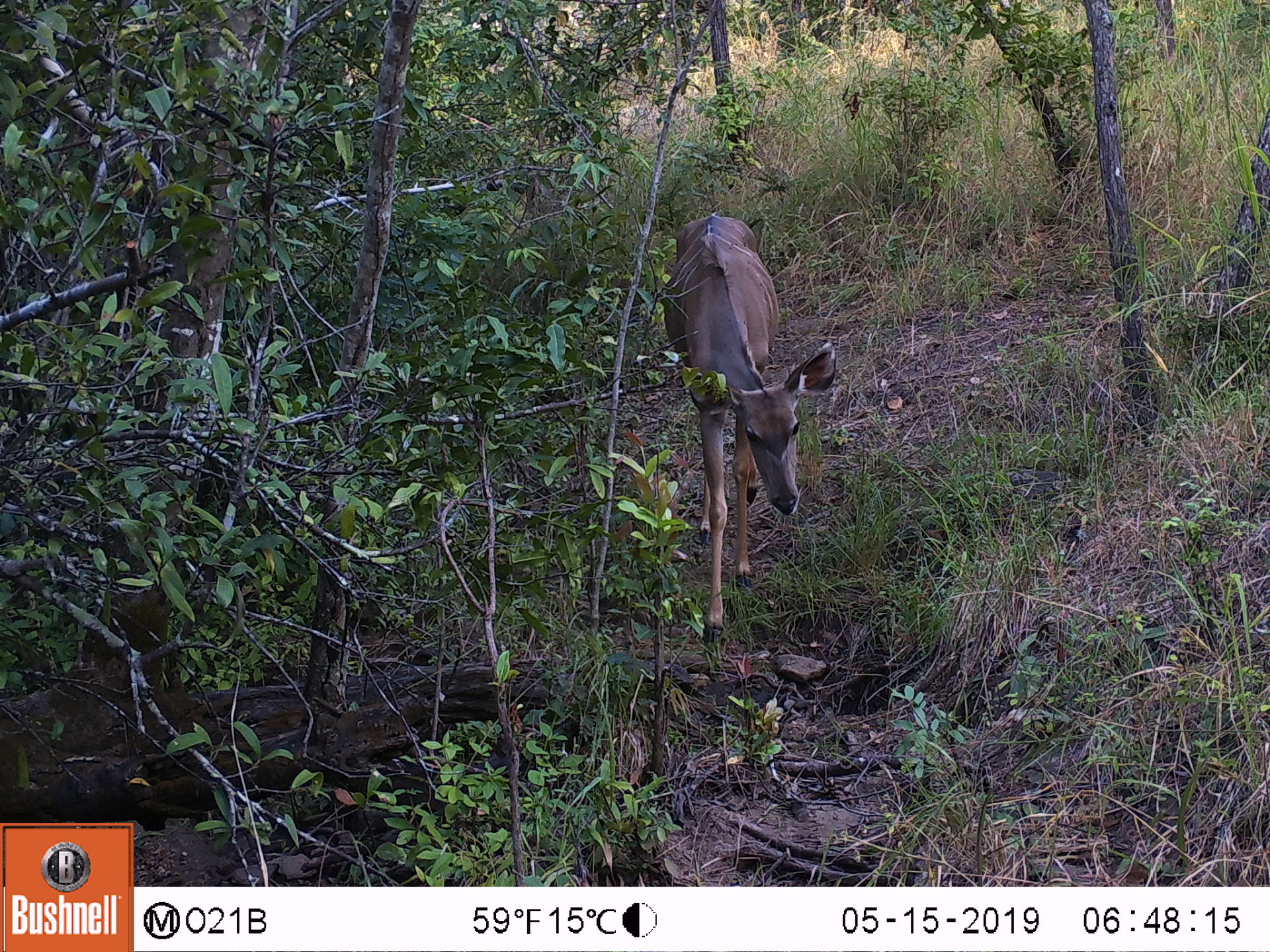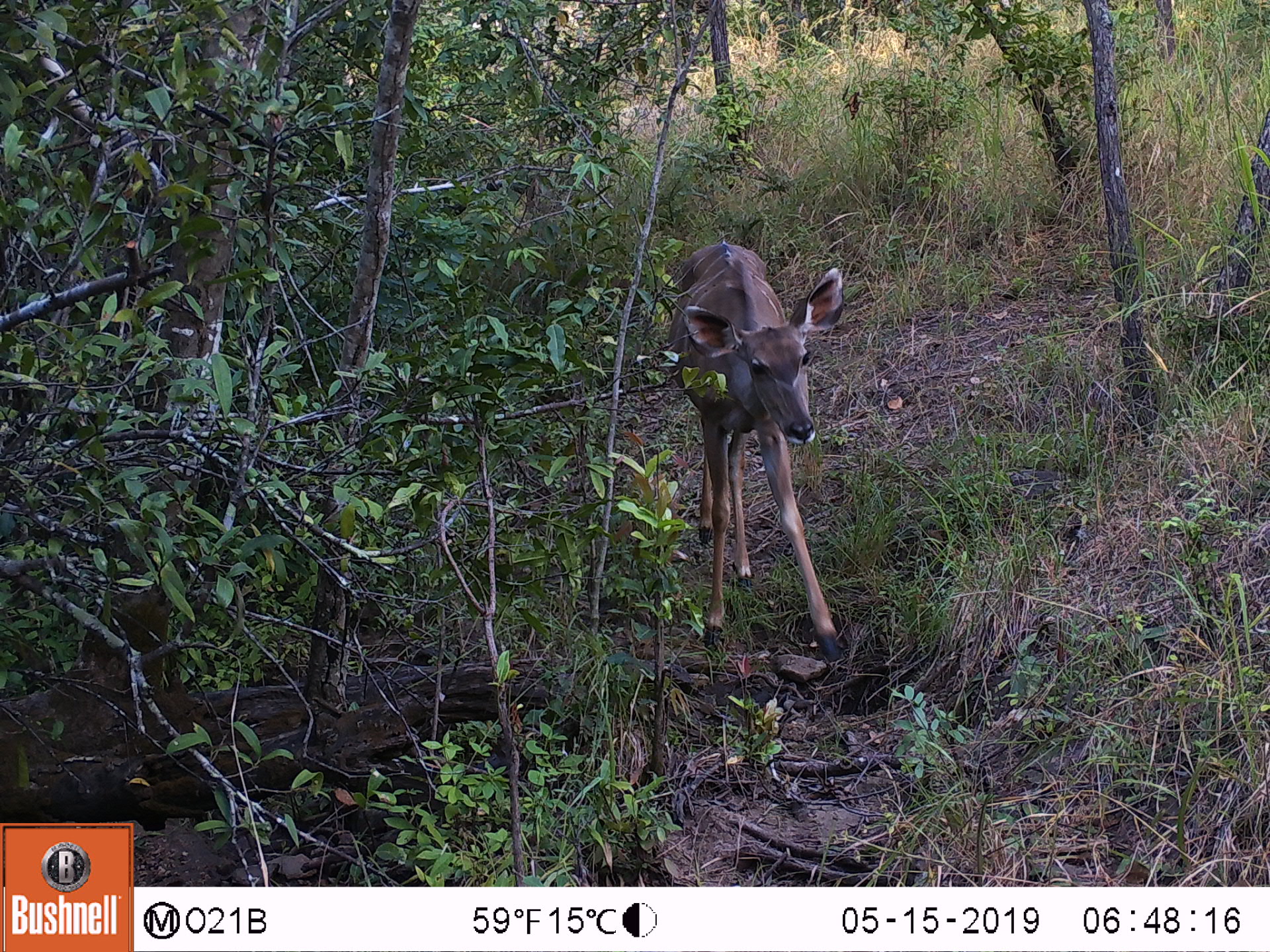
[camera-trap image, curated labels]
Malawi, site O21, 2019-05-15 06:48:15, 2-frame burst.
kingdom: Animalia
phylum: Chordata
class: Mammalia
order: Artiodactyla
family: Bovidae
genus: Tragelaphus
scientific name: Tragelaphus strepsiceros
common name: greater kudu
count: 1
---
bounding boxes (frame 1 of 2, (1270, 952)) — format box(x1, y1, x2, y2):
greater kudu: box(648, 205, 843, 653)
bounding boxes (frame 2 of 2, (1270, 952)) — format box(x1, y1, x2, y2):
greater kudu: box(661, 205, 854, 668)